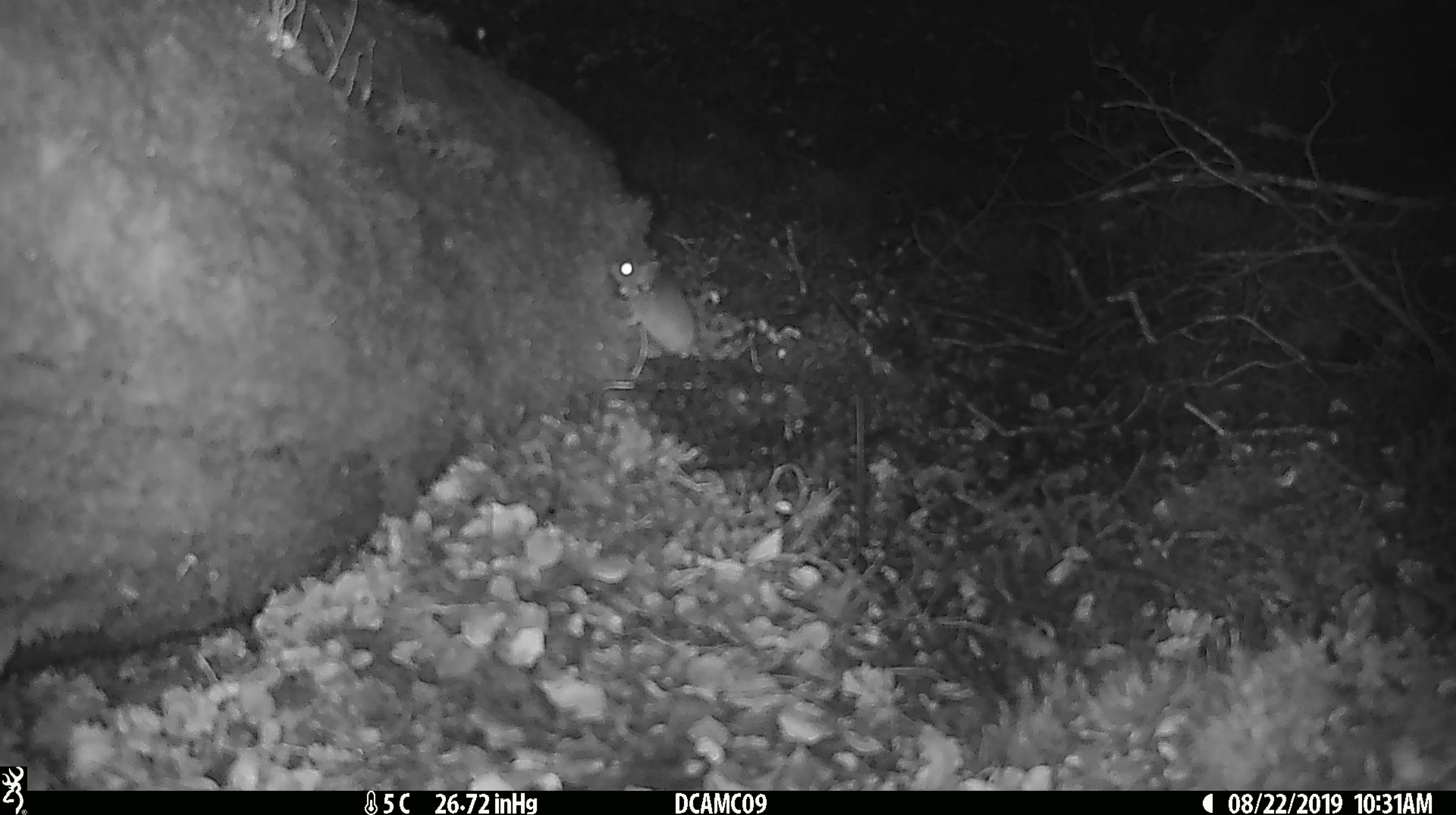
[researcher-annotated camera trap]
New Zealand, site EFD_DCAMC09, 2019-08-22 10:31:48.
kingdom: Animalia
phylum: Chordata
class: Mammalia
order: Rodentia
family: Muridae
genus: Mus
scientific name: Mus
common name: mouse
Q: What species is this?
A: Mouse (Mus).